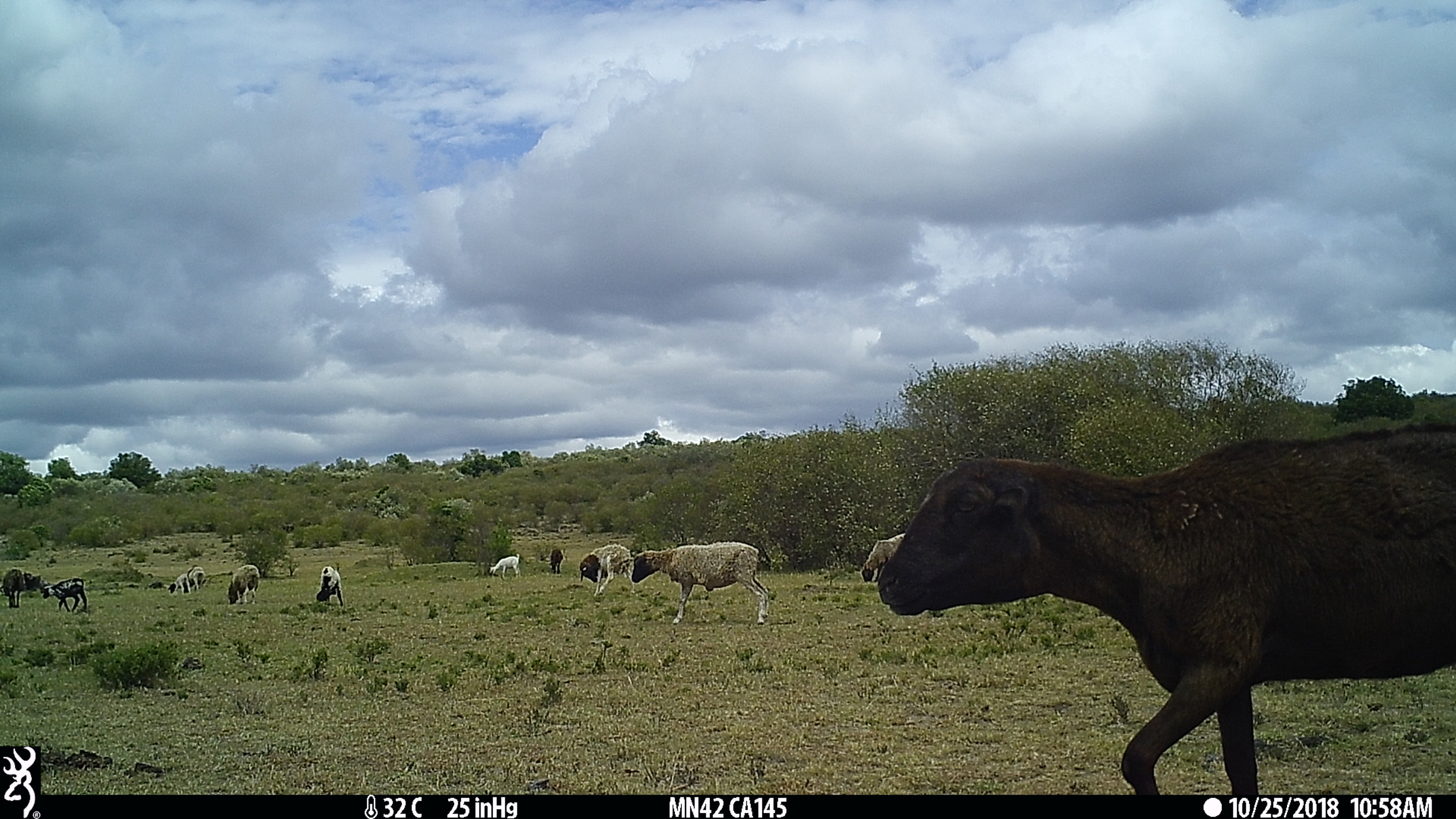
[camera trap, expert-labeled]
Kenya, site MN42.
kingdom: Animalia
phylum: Chordata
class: Mammalia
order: Artiodactyla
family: Bovidae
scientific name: Bovidae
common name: sheep or goat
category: shoat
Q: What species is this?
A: Shoat (sheep or goat) (Bovidae).